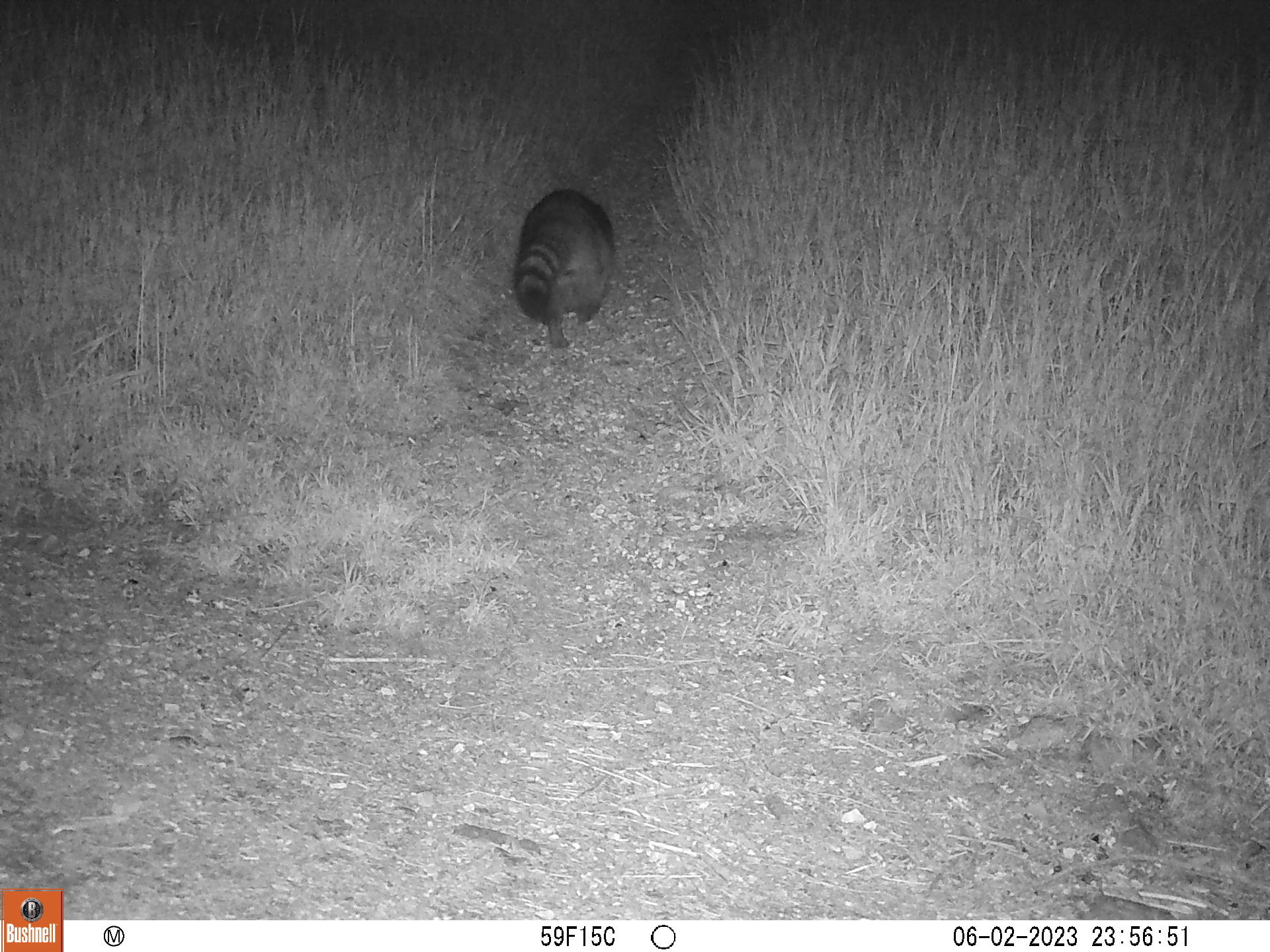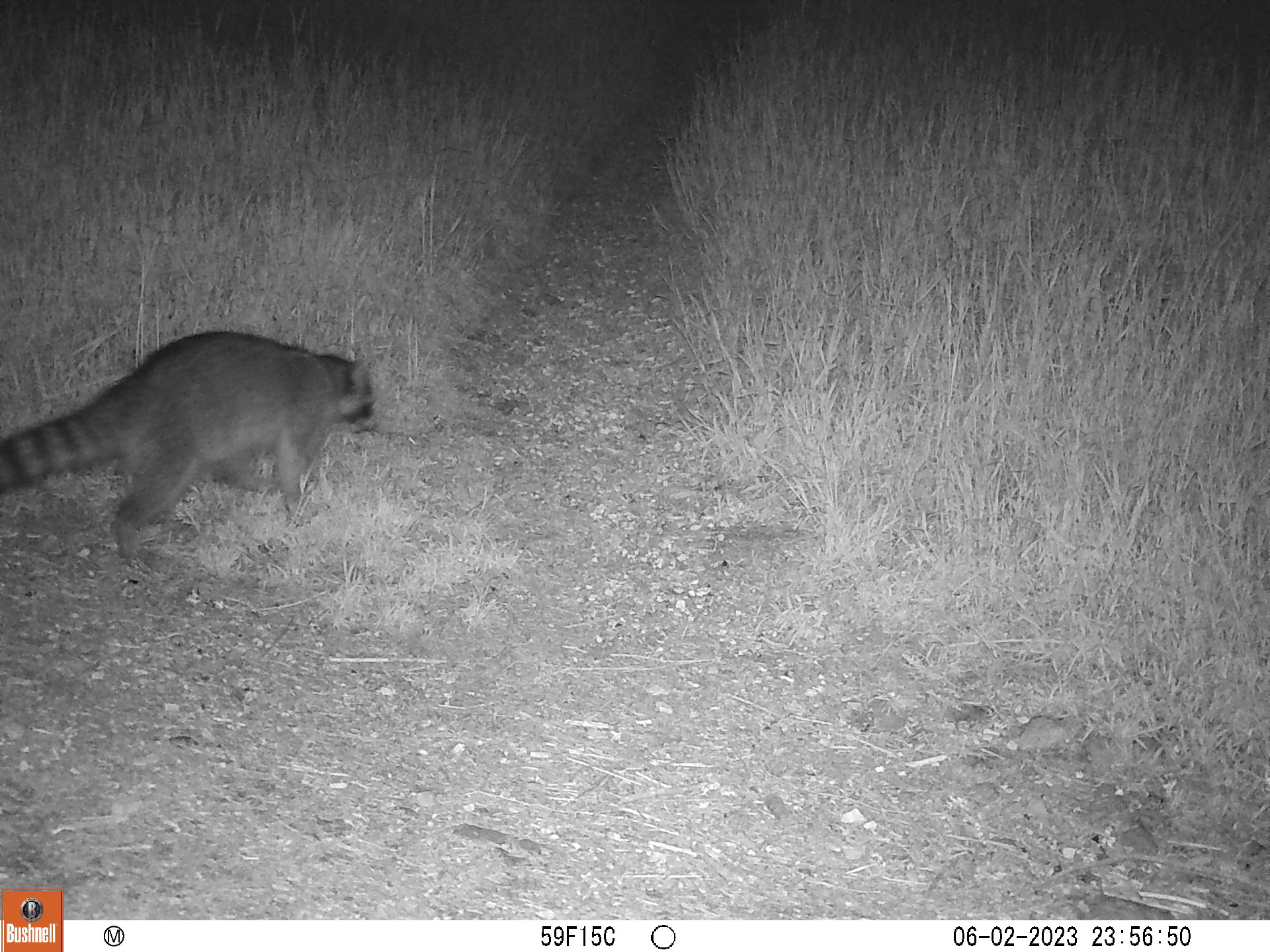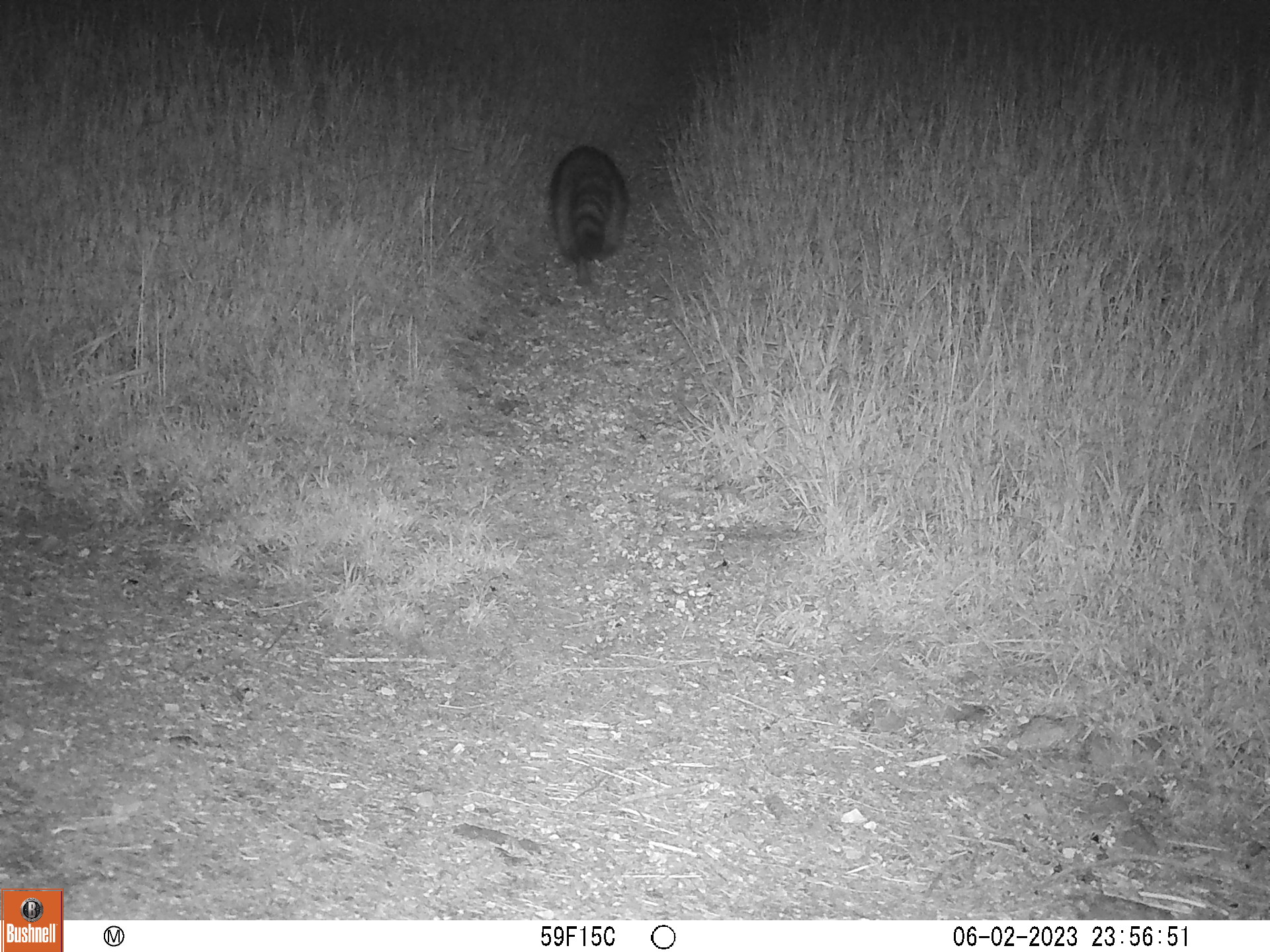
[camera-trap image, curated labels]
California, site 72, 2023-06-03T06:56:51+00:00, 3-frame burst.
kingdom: Animalia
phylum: Chordata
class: Mammalia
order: Carnivora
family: Procyonidae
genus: Procyon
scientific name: Procyon lotor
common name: raccoon